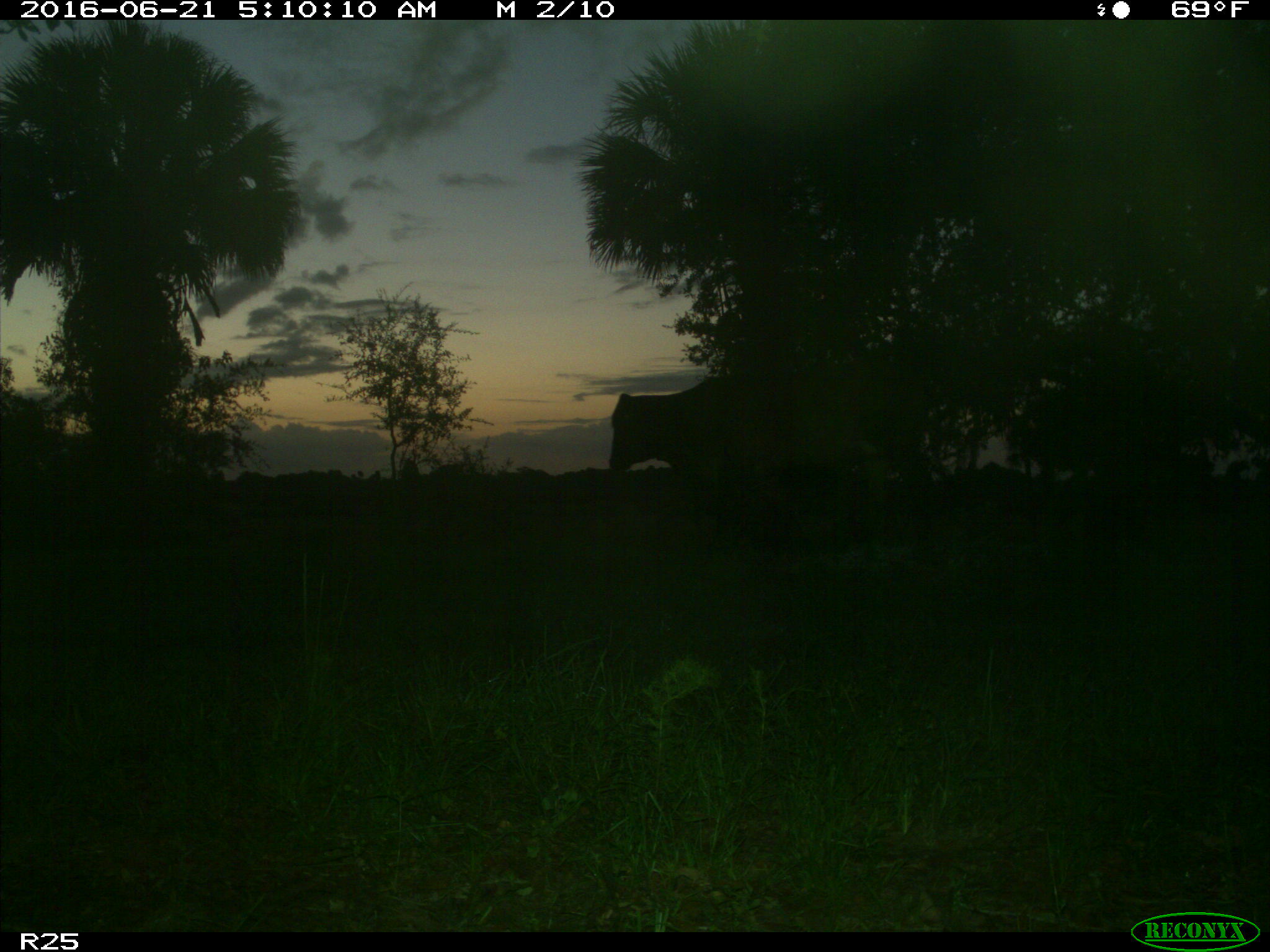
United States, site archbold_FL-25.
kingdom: Animalia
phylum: Chordata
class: Mammalia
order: Artiodactyla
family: Bovidae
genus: Bos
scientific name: Bos taurus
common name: domestic cow